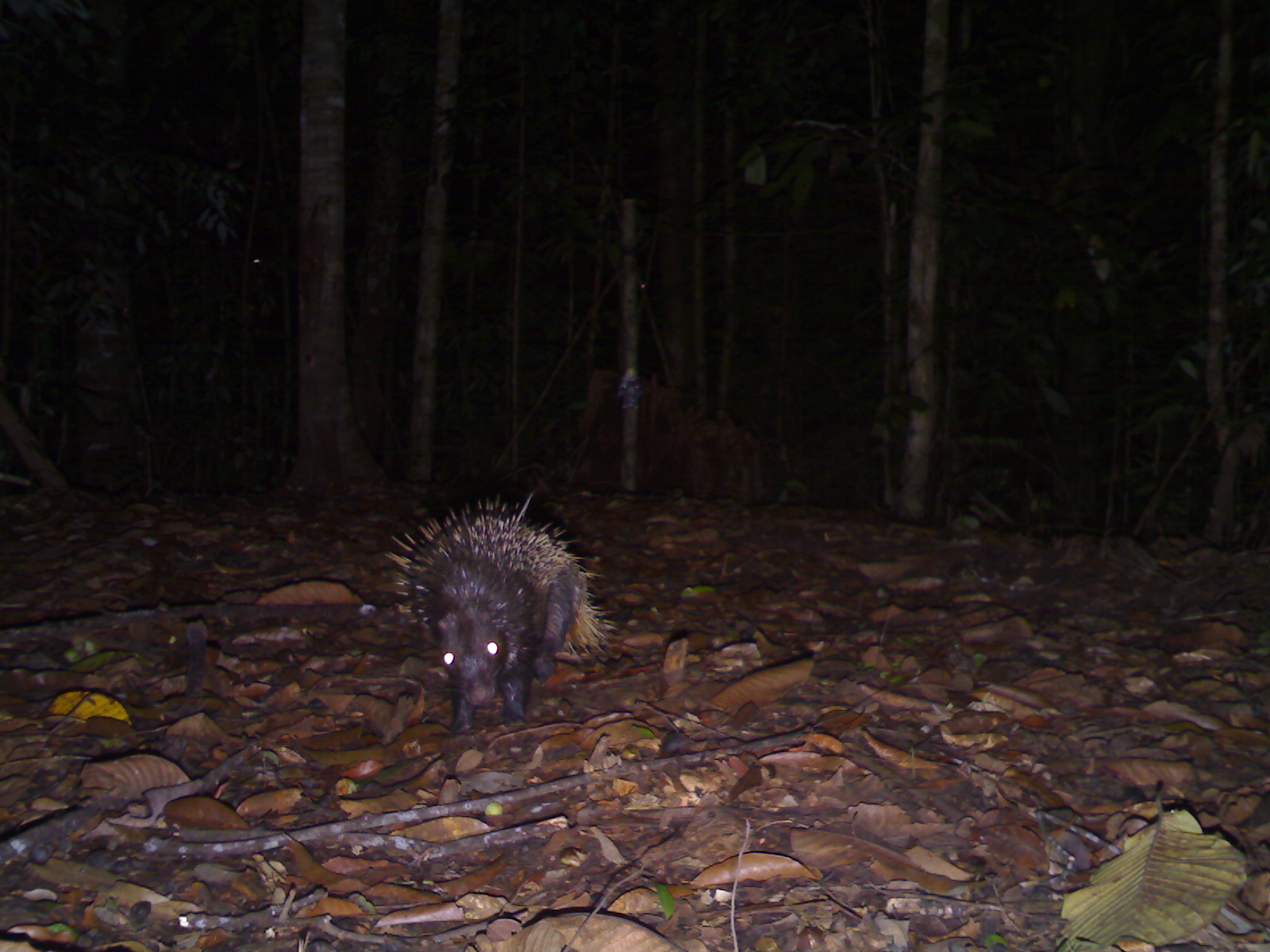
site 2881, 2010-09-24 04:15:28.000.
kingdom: Animalia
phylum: Chordata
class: Mammalia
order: Rodentia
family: Hystricidae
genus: Hystrix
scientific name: Hystrix brachyura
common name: east asian porcupine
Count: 1.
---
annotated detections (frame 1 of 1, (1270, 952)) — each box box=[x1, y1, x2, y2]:
hystrix brachyura: box=[384, 488, 619, 736]